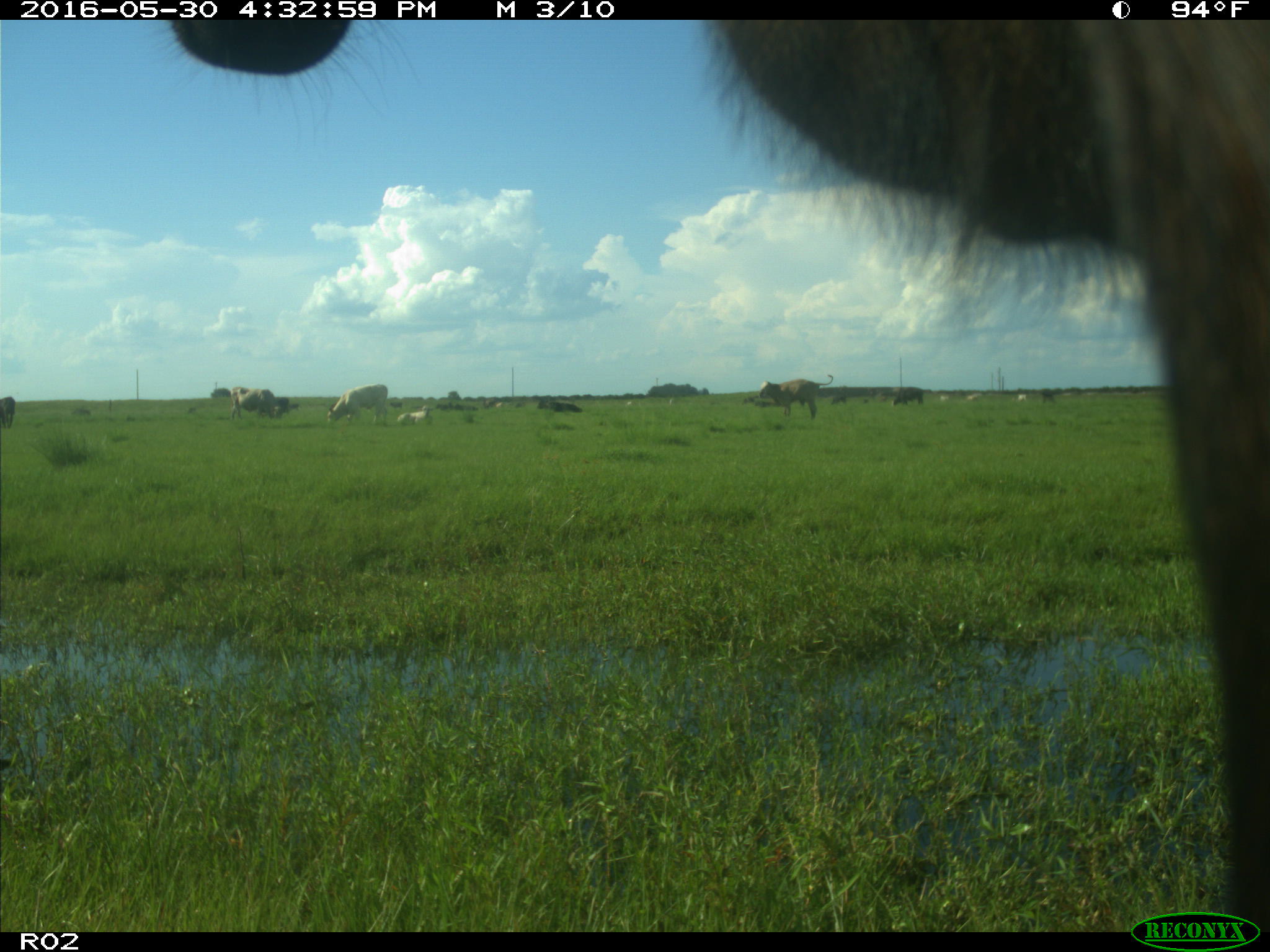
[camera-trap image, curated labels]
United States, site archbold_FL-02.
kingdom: Animalia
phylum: Chordata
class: Mammalia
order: Artiodactyla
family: Bovidae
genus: Bos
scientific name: Bos taurus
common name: domestic cow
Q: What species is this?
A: Bos taurus (domestic cow).